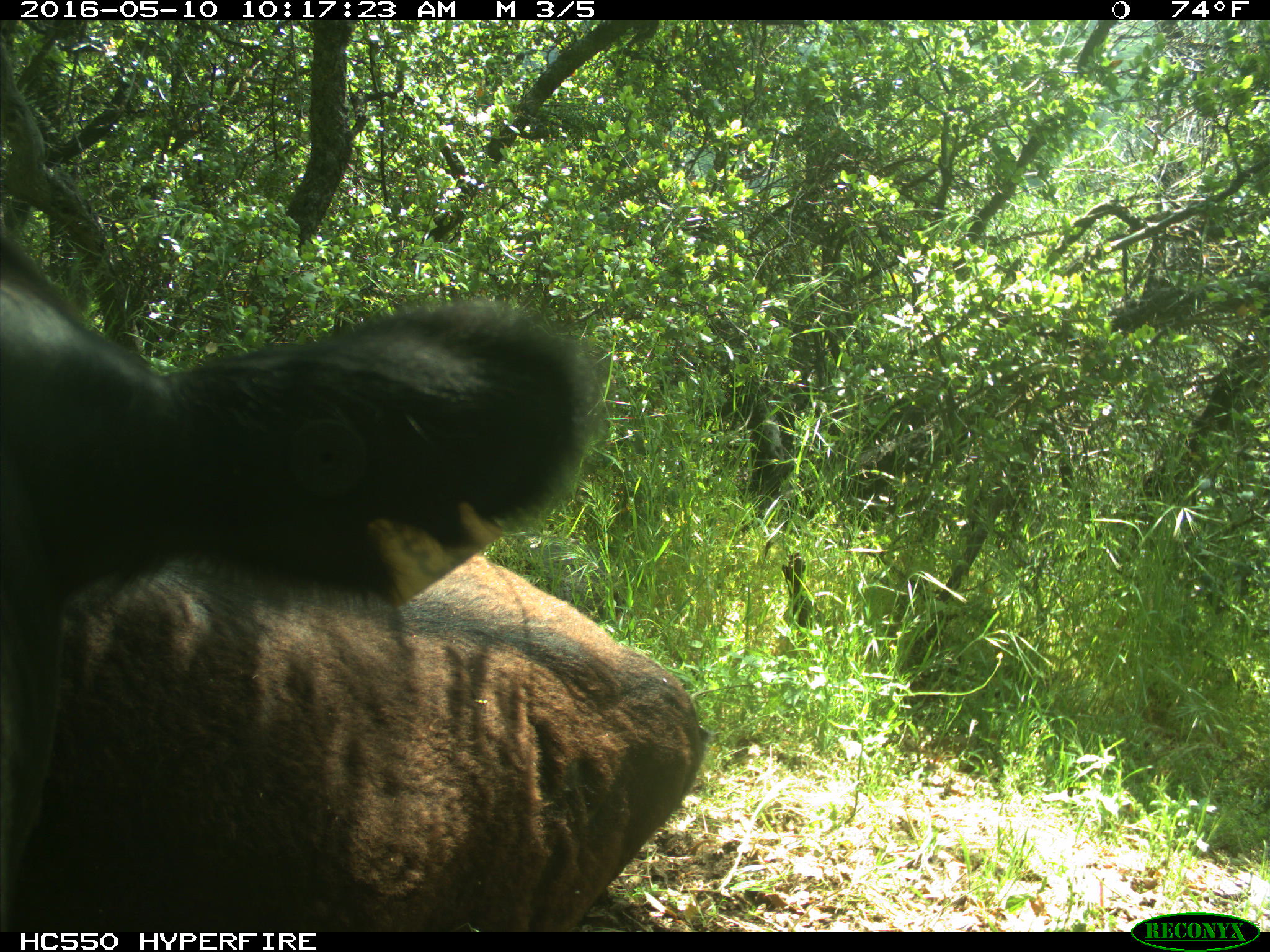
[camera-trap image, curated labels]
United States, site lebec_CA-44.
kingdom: Animalia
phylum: Chordata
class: Mammalia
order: Artiodactyla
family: Bovidae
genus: Bos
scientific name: Bos taurus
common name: domestic cow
Bos taurus (domestic cow).